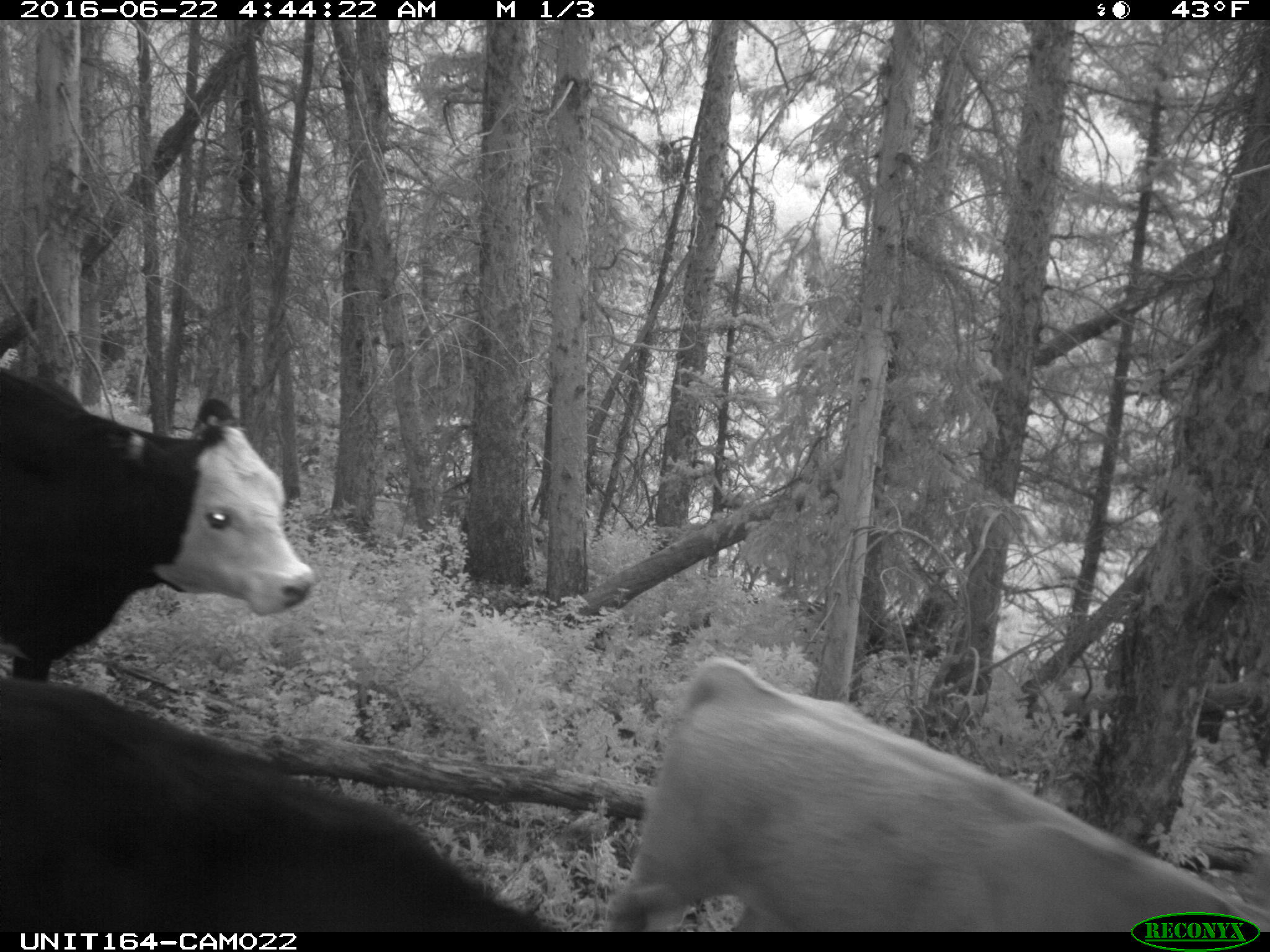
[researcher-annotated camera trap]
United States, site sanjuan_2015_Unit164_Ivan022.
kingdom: Animalia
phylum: Chordata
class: Mammalia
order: Artiodactyla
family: Bovidae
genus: Bos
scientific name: Bos taurus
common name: domestic cow